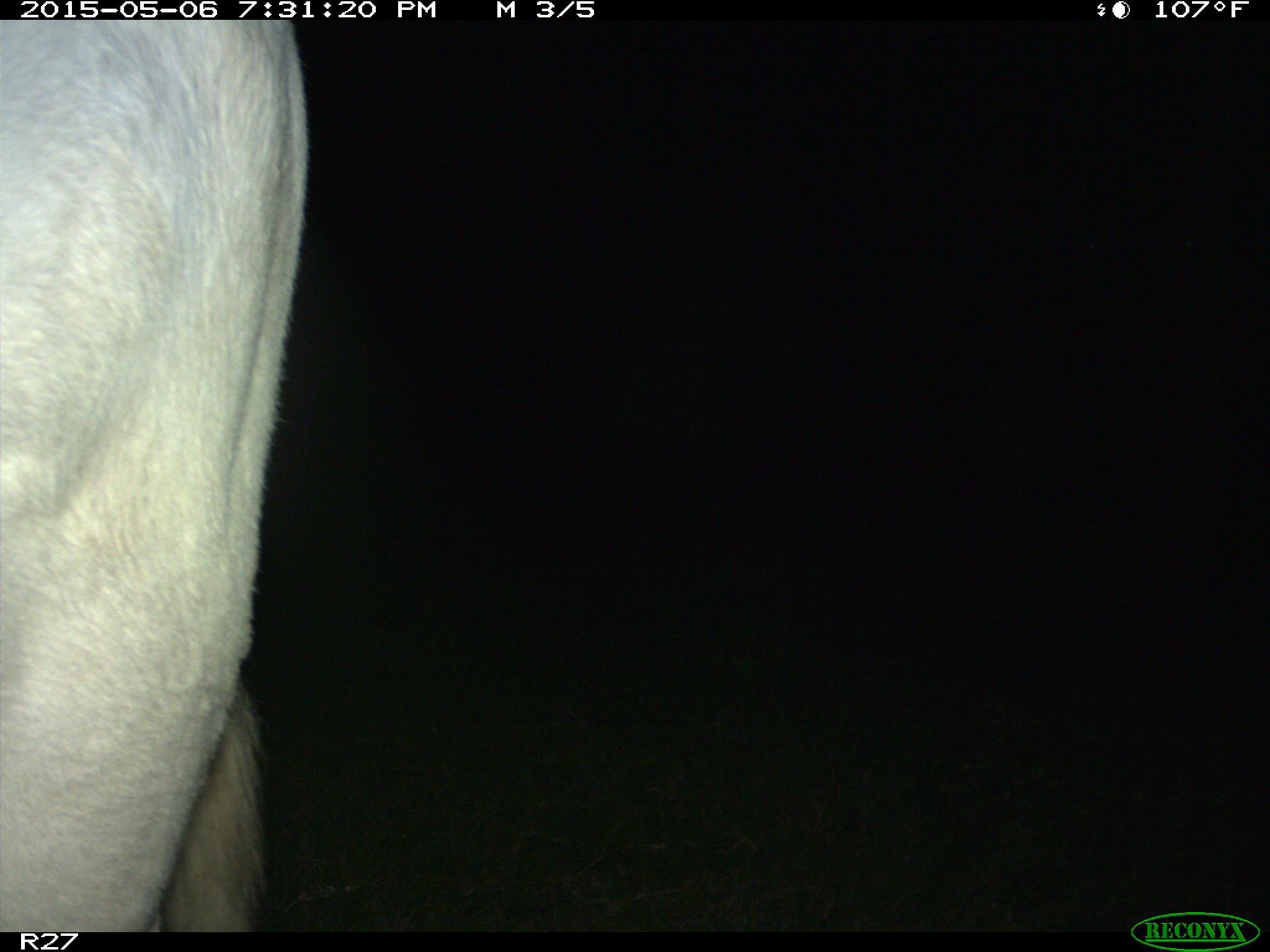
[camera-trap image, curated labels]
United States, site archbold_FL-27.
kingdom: Animalia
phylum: Chordata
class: Mammalia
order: Artiodactyla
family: Bovidae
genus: Bos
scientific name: Bos taurus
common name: domestic cow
Bos taurus (domestic cow).